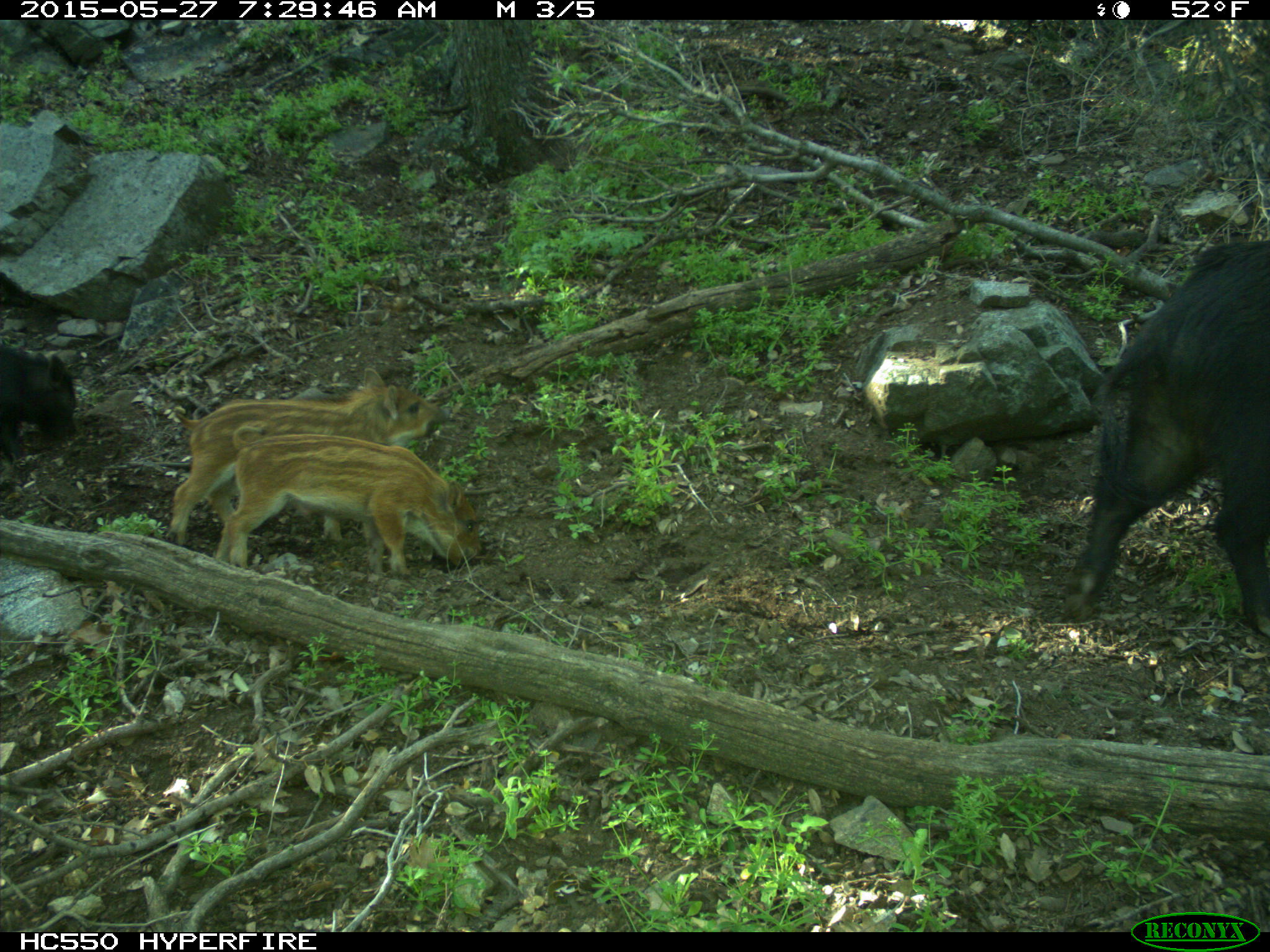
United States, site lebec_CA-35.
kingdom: Animalia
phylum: Chordata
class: Mammalia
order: Artiodactyla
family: Suidae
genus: Sus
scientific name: Sus scrofa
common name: wild boar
Sus scrofa (wild boar).